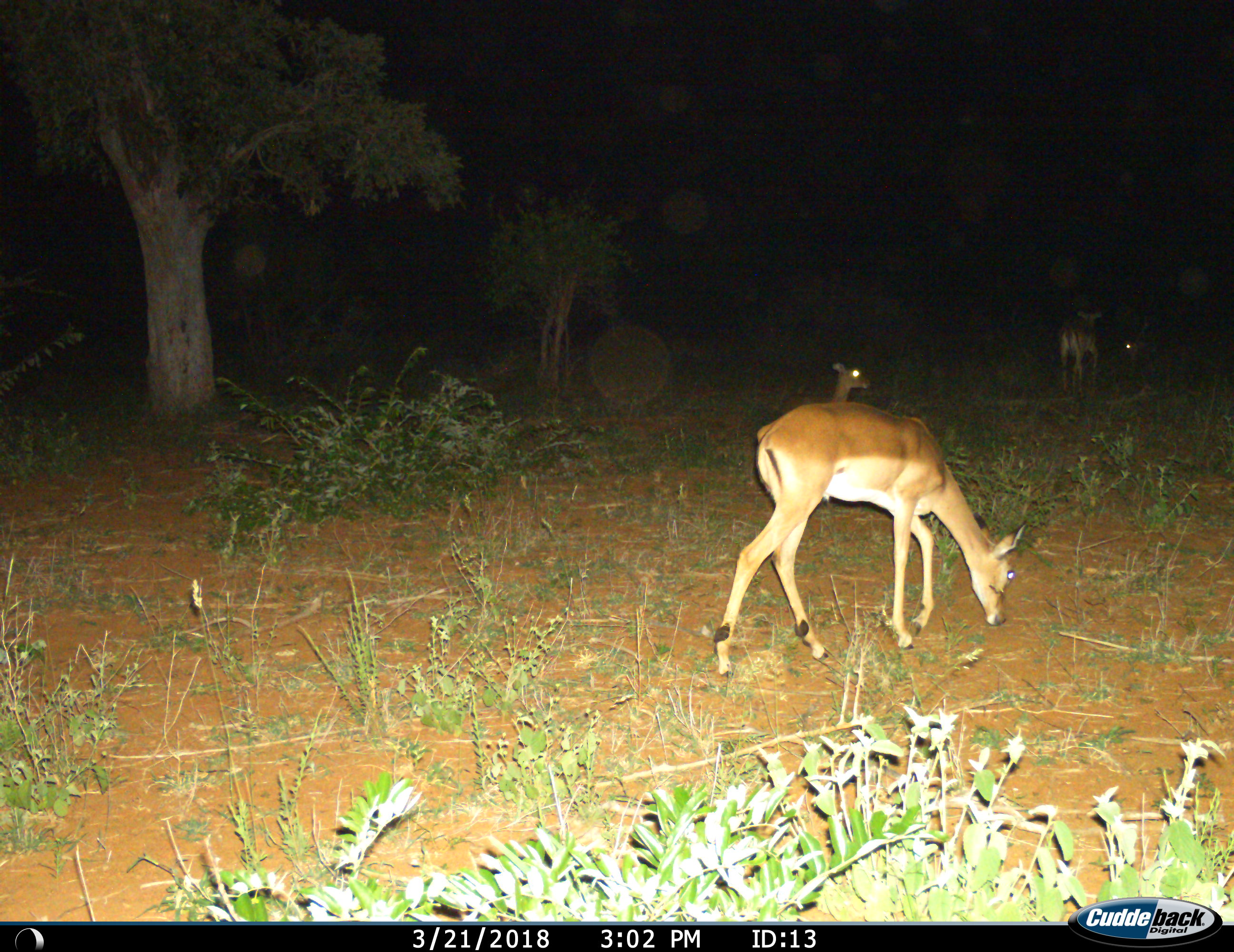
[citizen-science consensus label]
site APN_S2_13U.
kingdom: Animalia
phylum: Chordata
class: Mammalia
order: Artiodactyla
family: Bovidae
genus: Aepyceros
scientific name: Aepyceros melampus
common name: impala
Impala (Aepyceros melampus), count 4. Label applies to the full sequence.